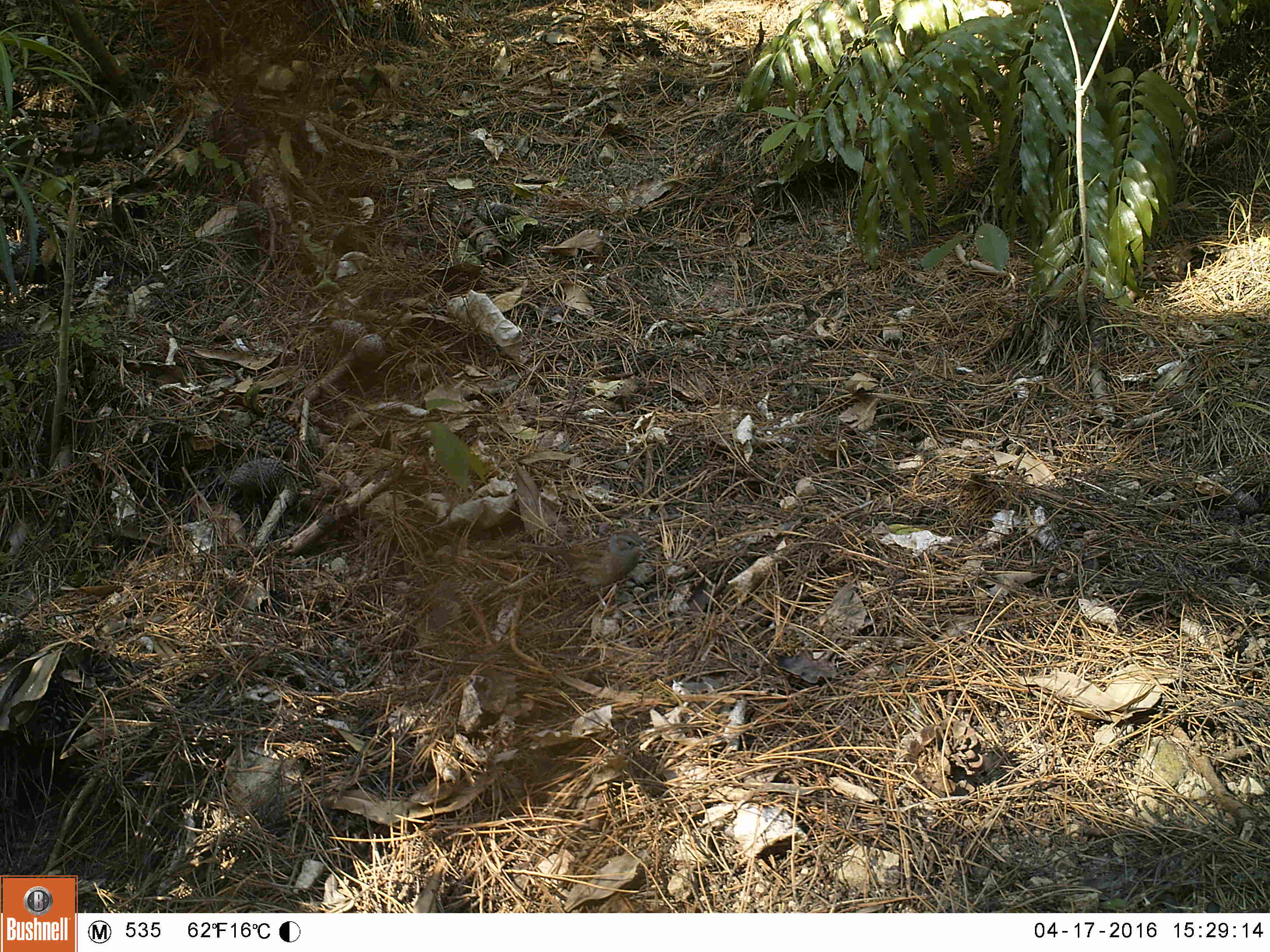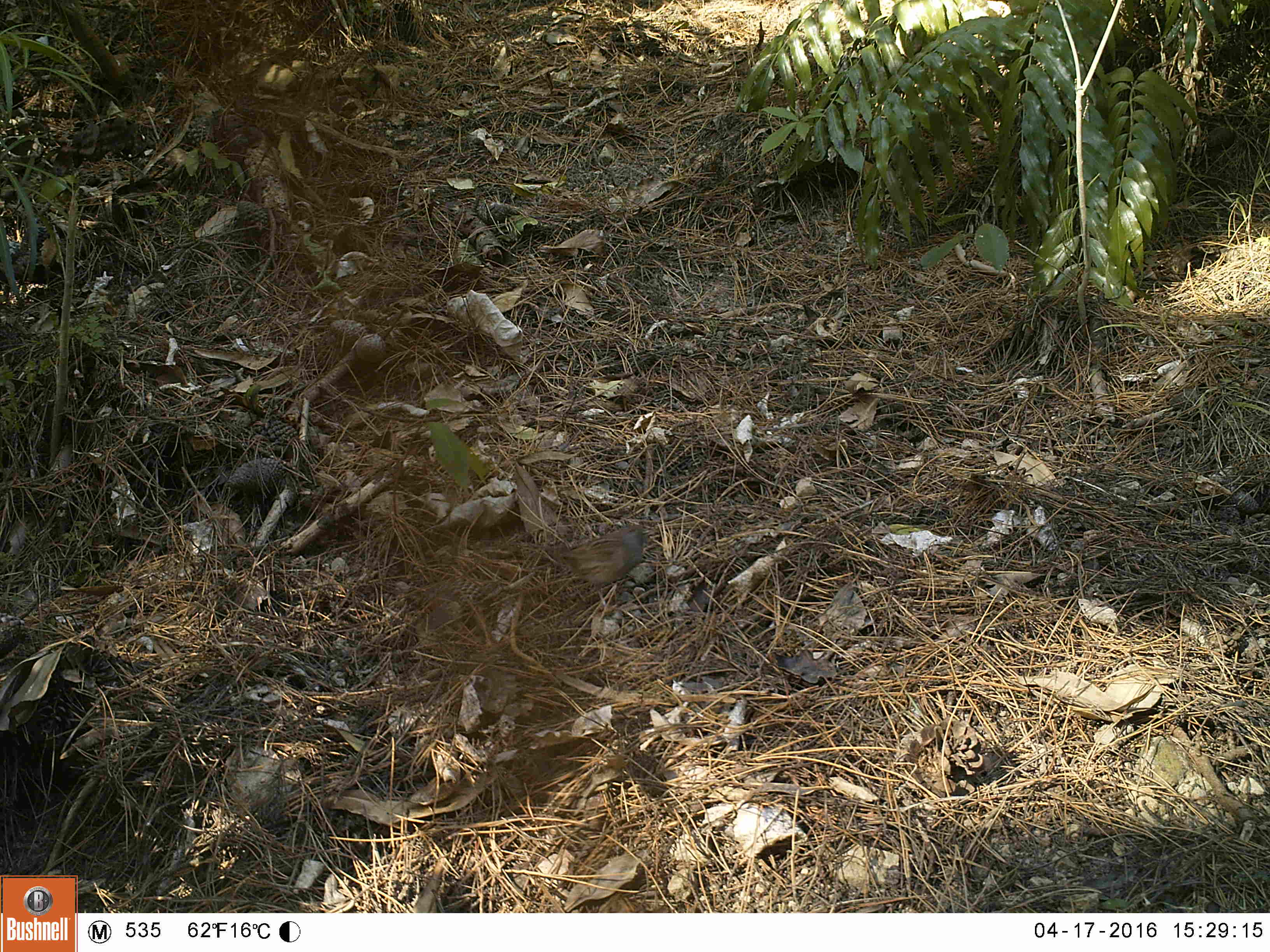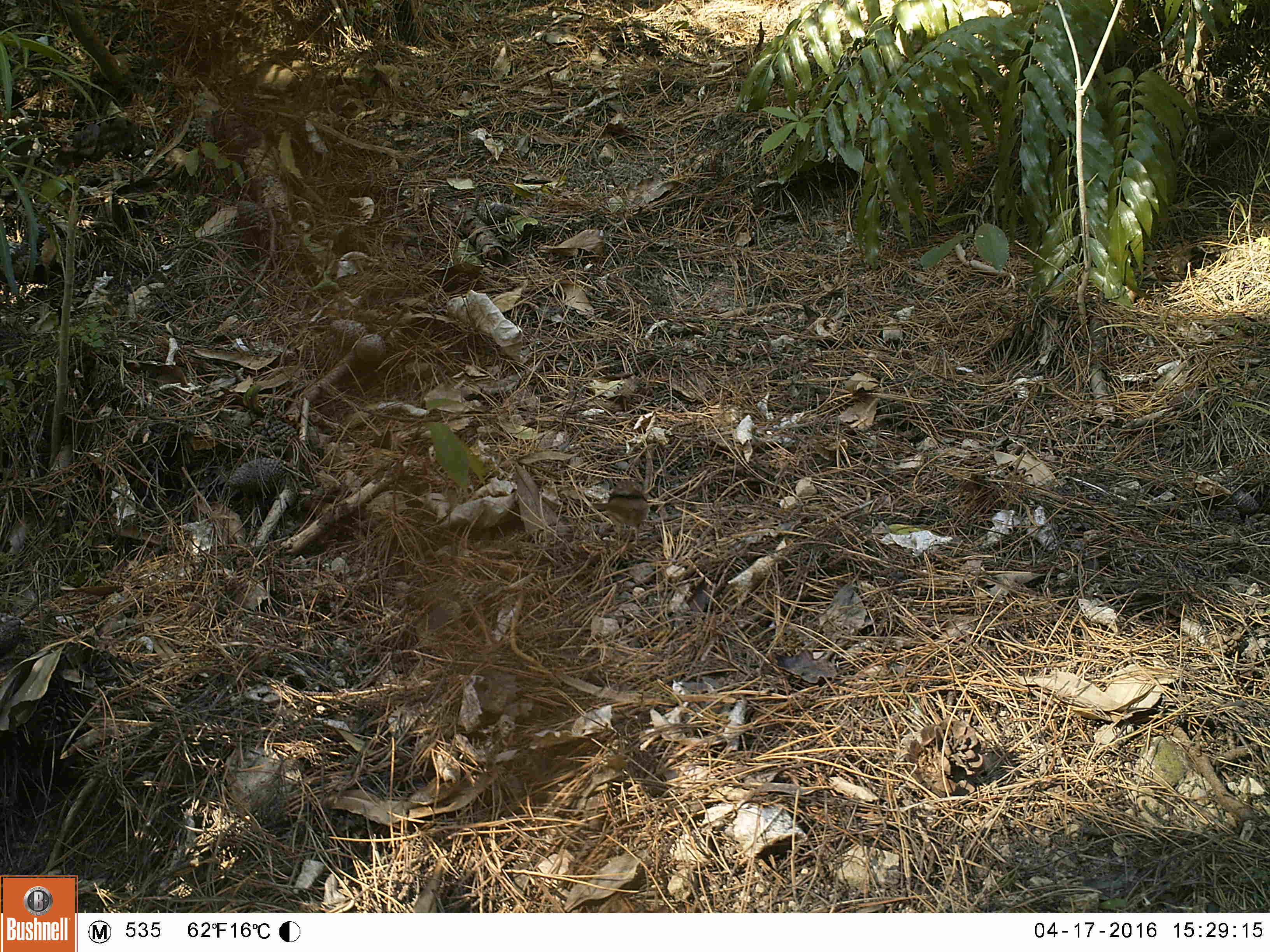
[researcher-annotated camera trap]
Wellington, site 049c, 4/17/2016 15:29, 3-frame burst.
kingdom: Animalia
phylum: Chordata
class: Aves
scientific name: Aves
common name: bird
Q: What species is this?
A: Bird (Aves).